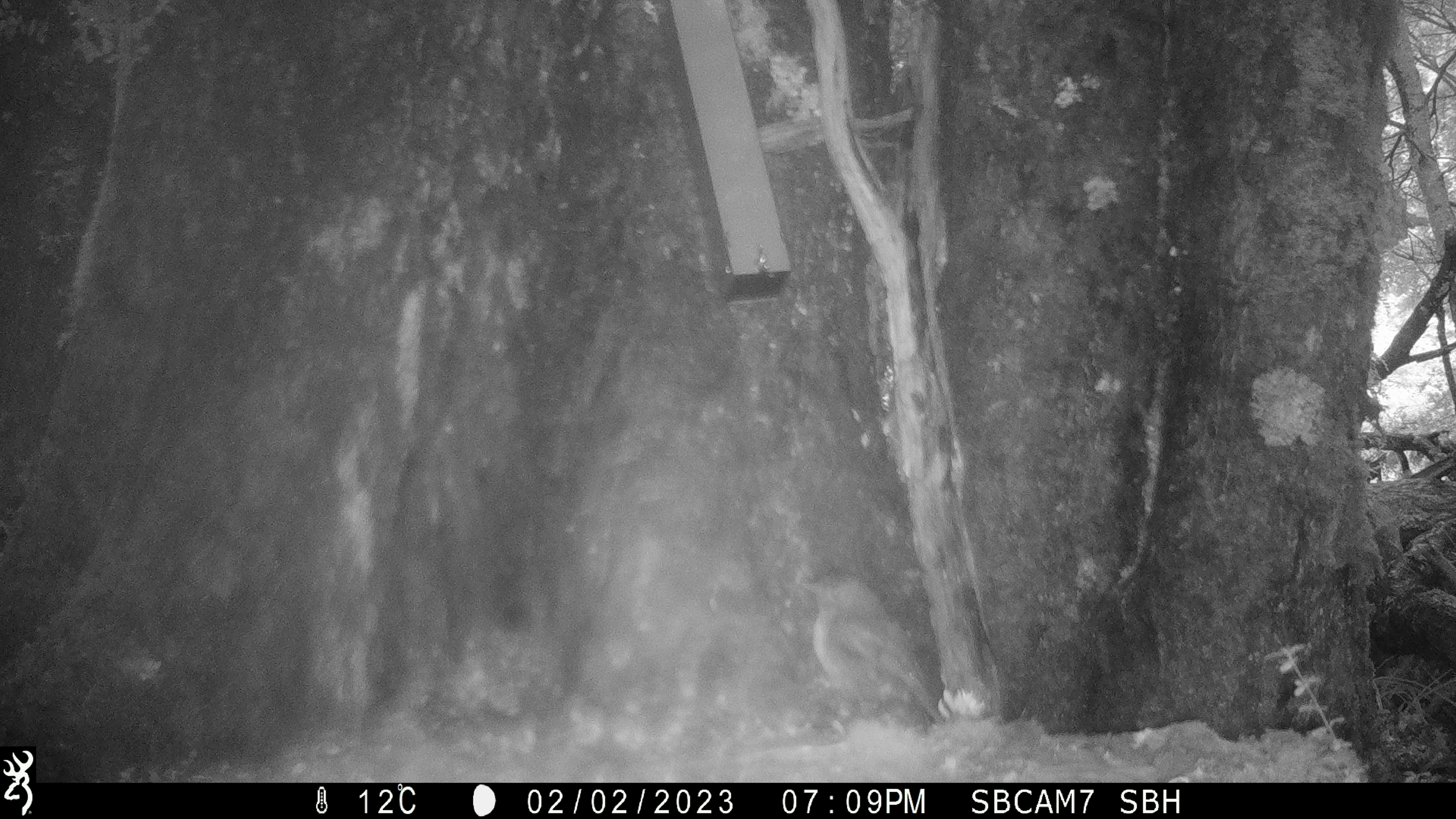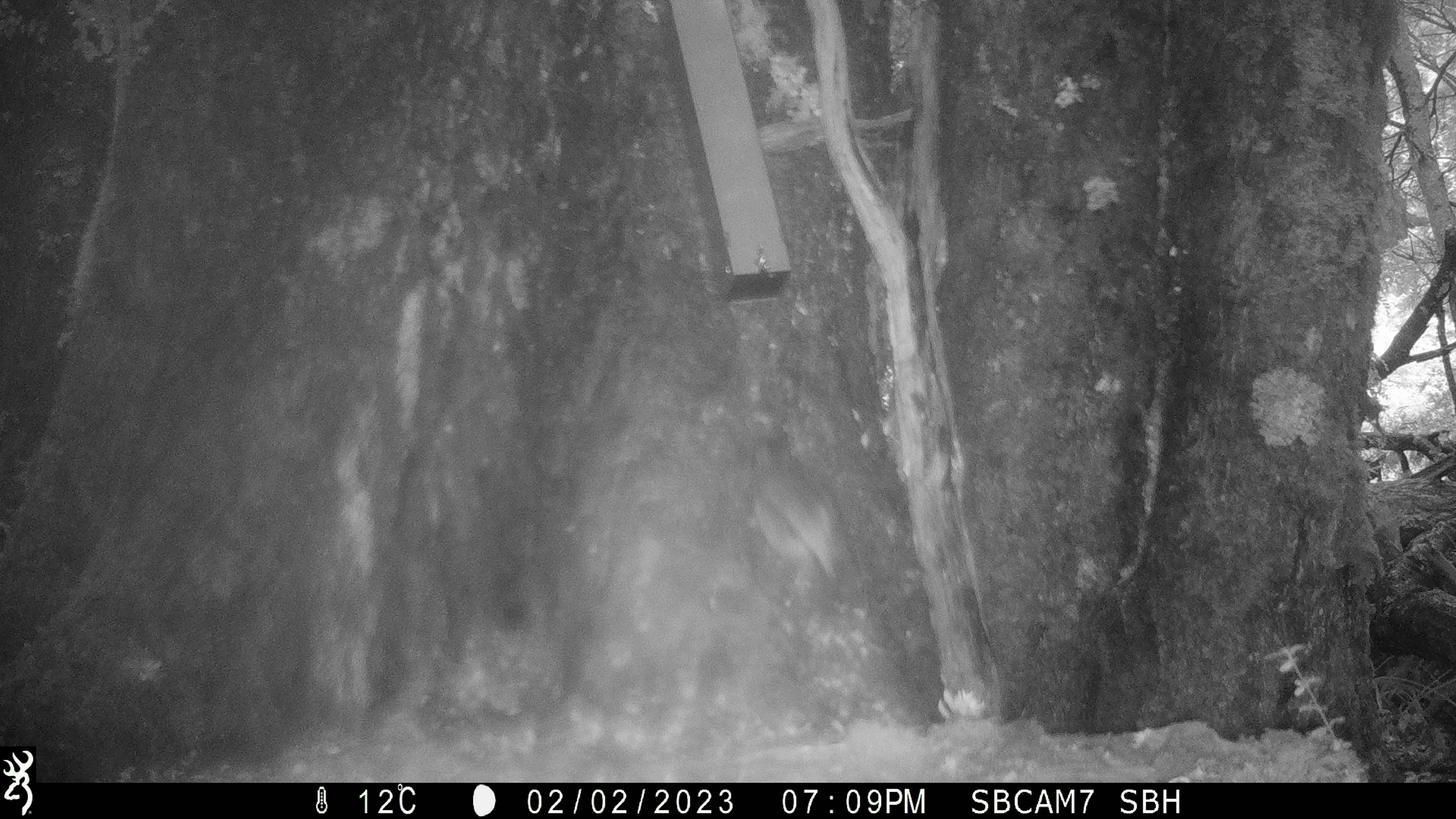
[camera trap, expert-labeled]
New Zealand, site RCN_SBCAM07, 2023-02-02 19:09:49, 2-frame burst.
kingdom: Animalia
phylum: Chordata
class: Aves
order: Passeriformes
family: Petroicidae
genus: Petroica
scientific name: Petroica australis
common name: new zealand robin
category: robin